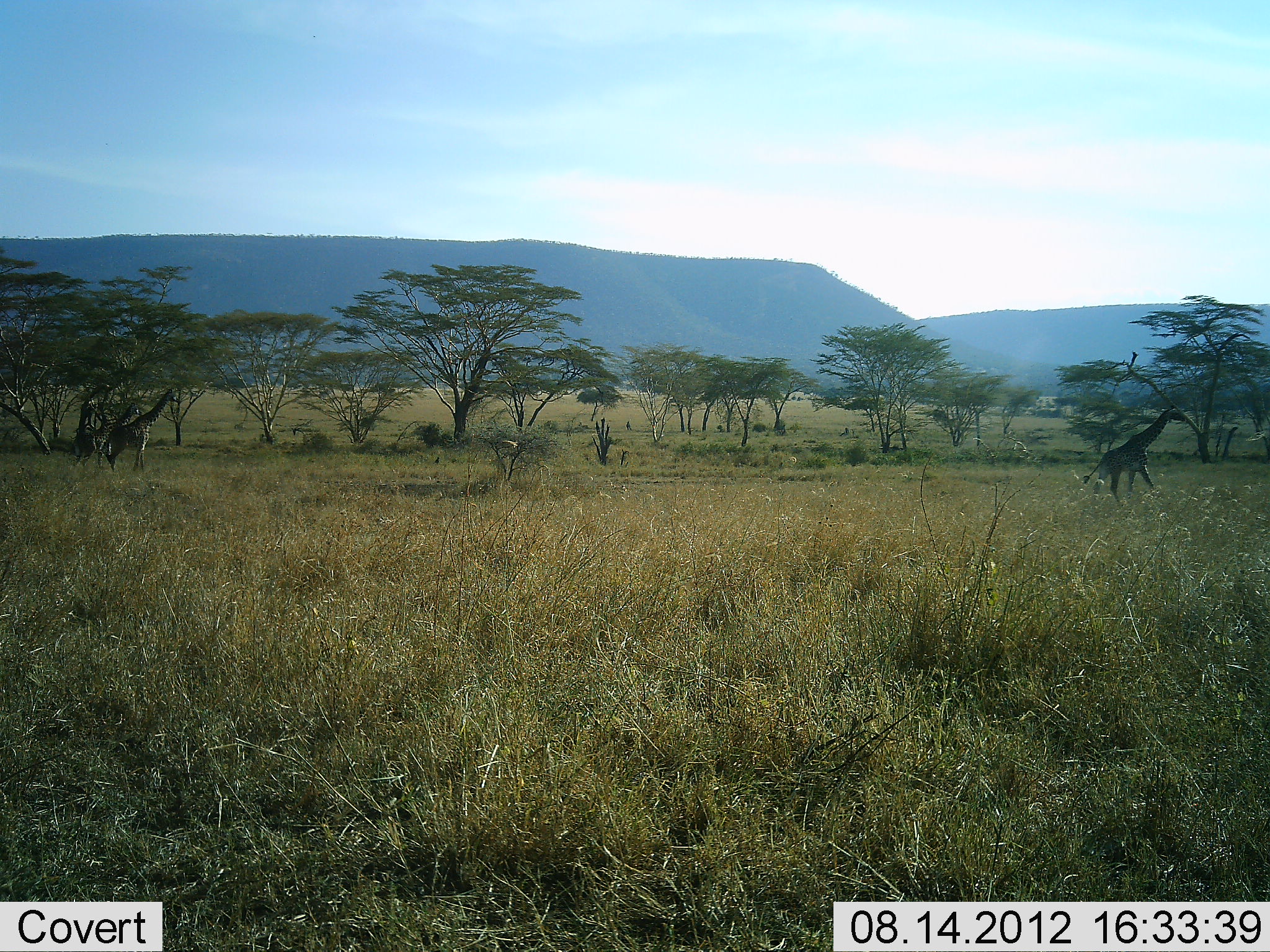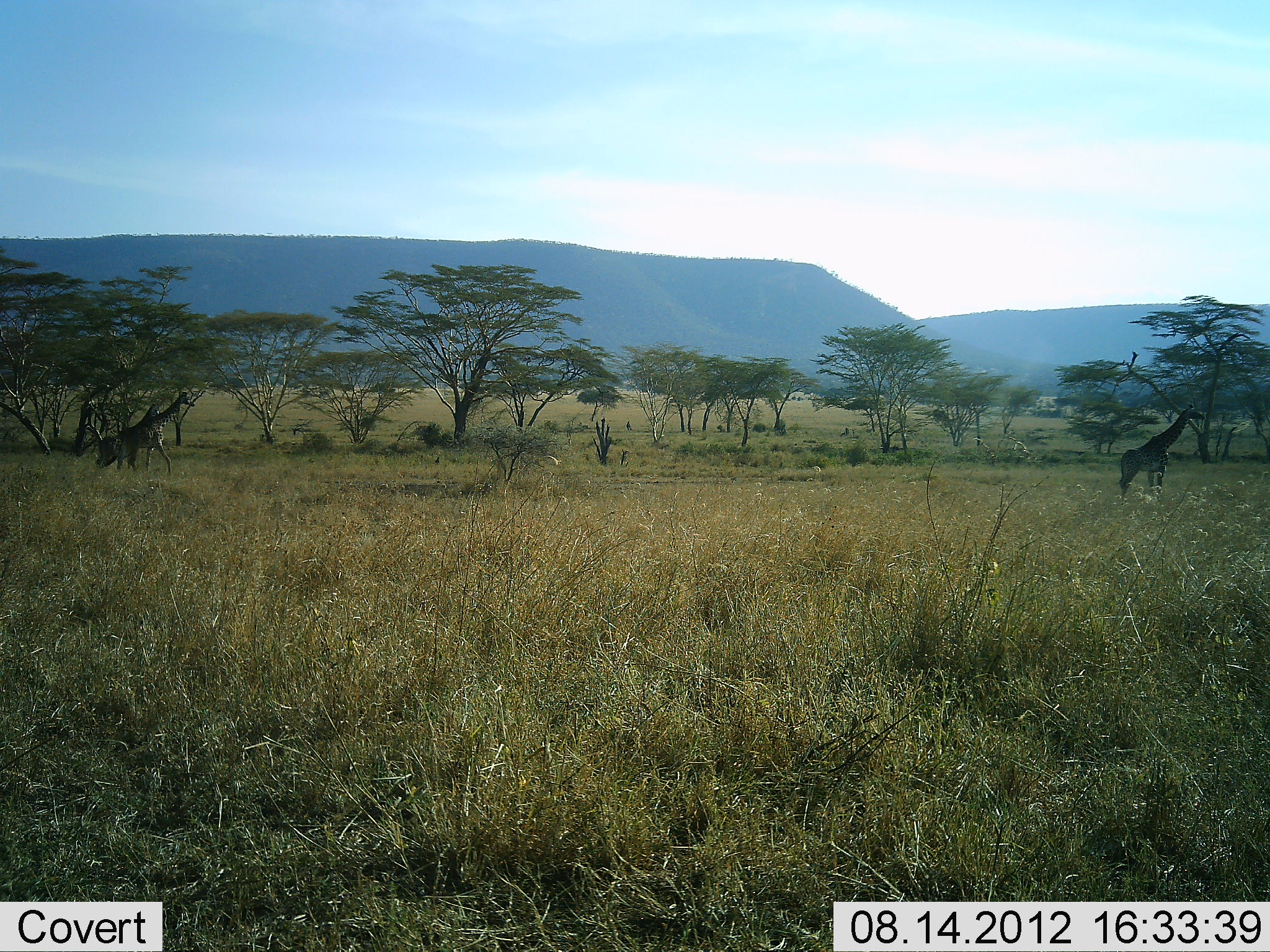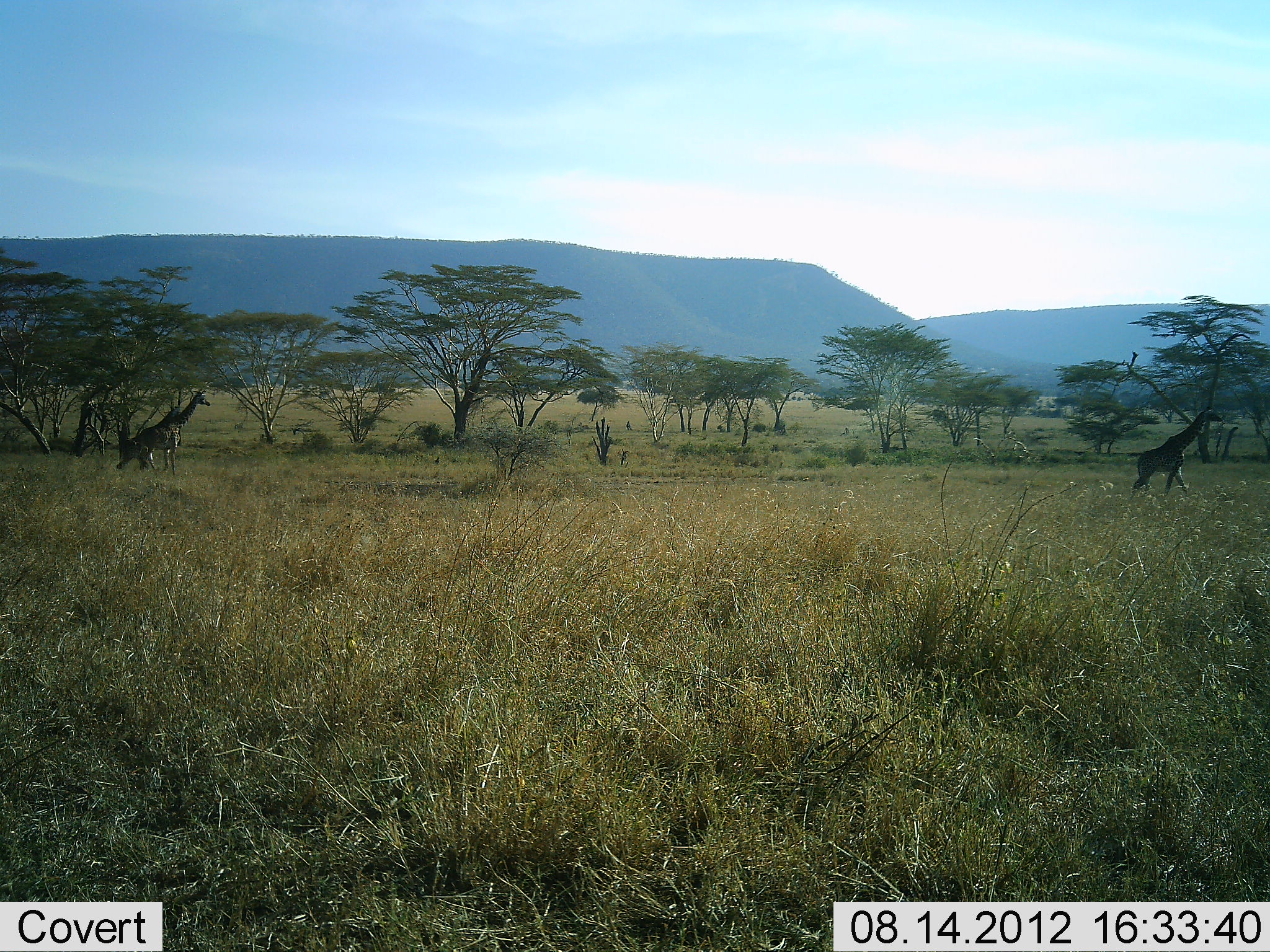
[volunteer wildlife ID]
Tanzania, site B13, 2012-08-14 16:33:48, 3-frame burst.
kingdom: Animalia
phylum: Chordata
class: Mammalia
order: Artiodactyla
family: Giraffidae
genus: Giraffa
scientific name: Giraffa camelopardalis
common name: giraffe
Giraffe (Giraffa camelopardalis), count 3. Behavior (volunteer vote fractions): standing 10%, resting 0%, moving 80%, interacting 0%. Young present (vote fraction): 20%. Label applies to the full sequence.